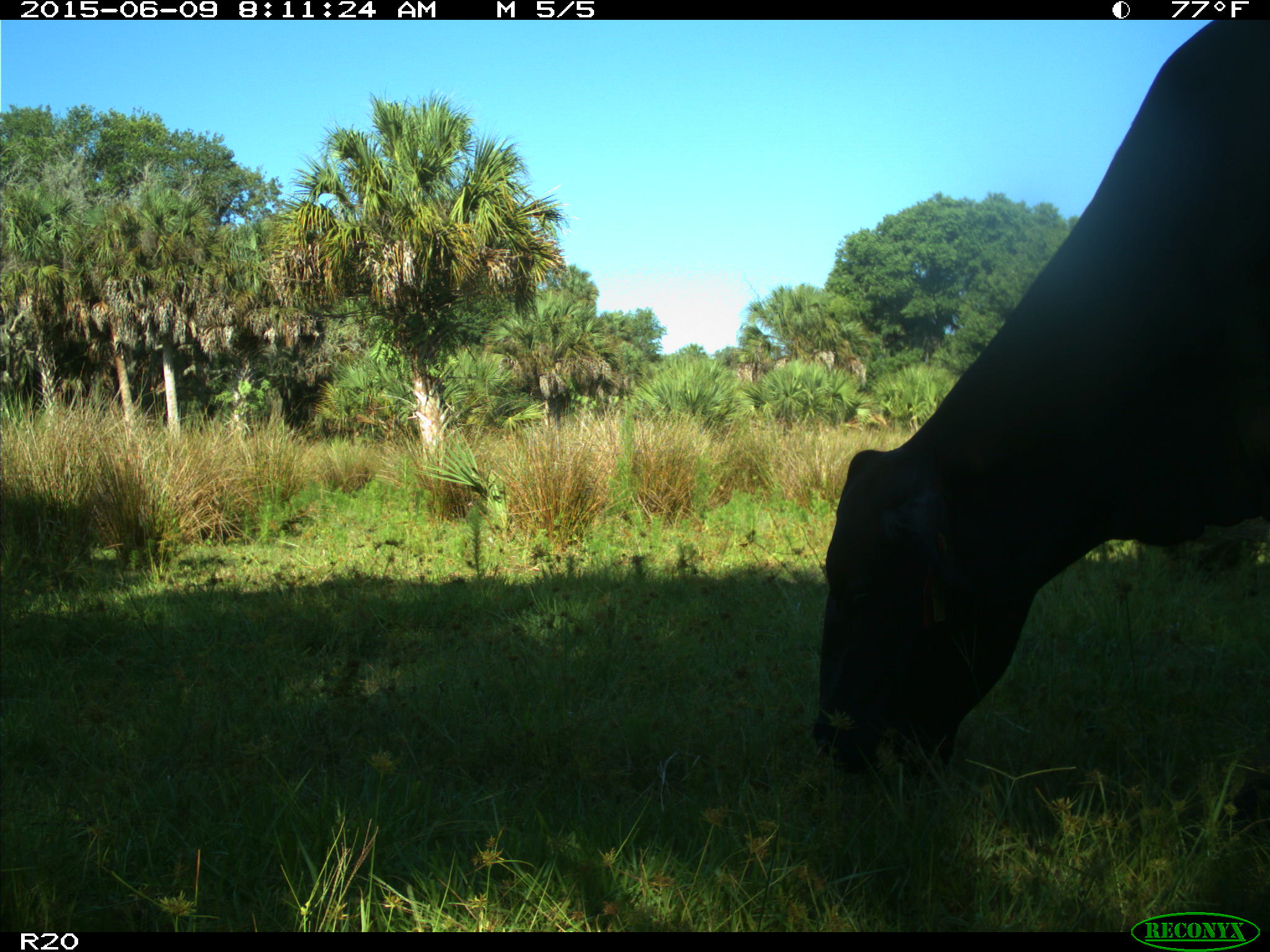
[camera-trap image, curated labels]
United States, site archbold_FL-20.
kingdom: Animalia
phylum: Chordata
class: Mammalia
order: Artiodactyla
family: Bovidae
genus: Bos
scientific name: Bos taurus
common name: domestic cow